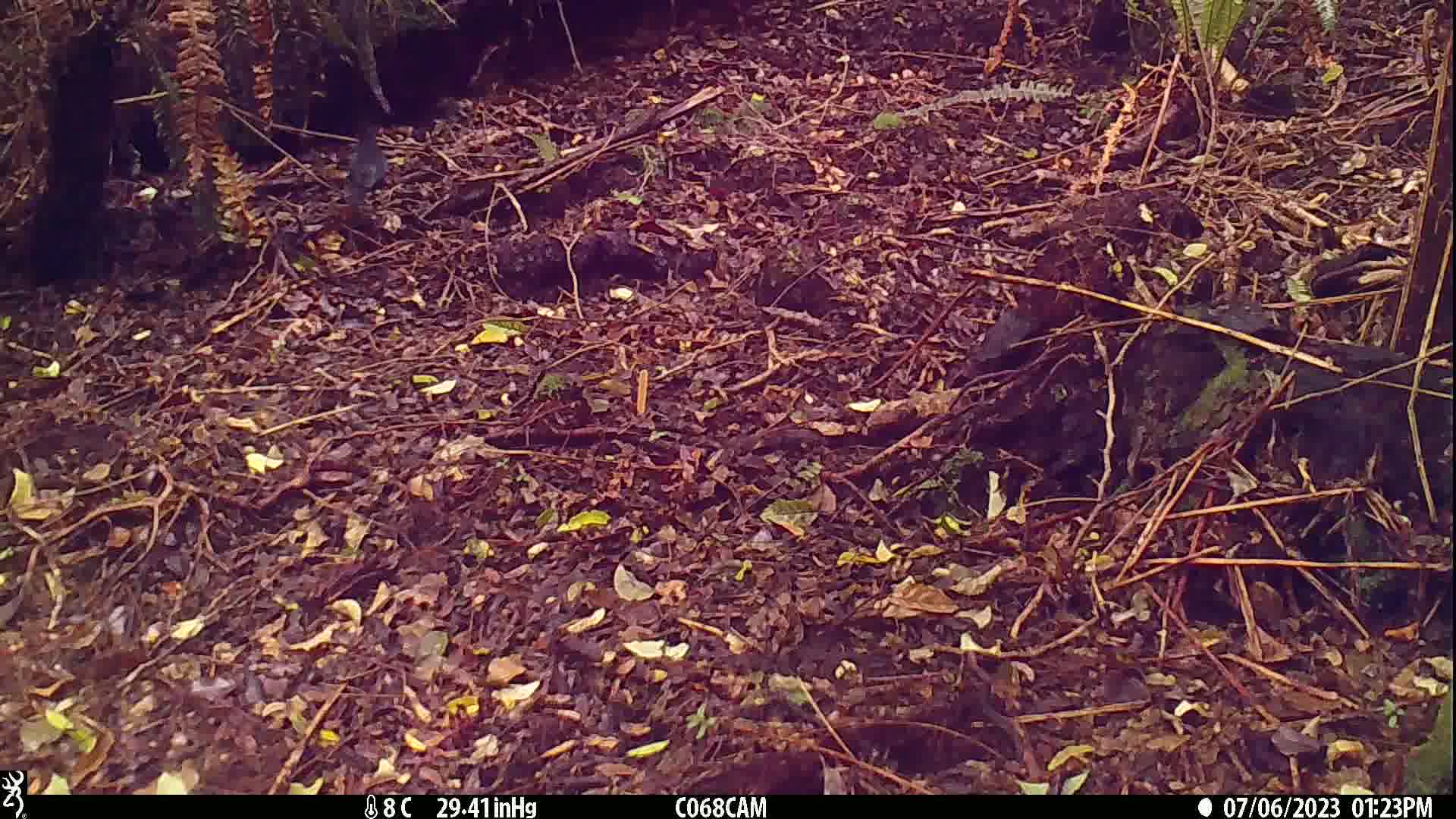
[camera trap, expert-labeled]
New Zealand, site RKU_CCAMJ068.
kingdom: Animalia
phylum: Chordata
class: Aves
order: Passeriformes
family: Turdidae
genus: Turdus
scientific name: Turdus merula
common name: eurasian blackbird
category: blackbird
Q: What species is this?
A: Blackbird (eurasian blackbird) (Turdus merula).